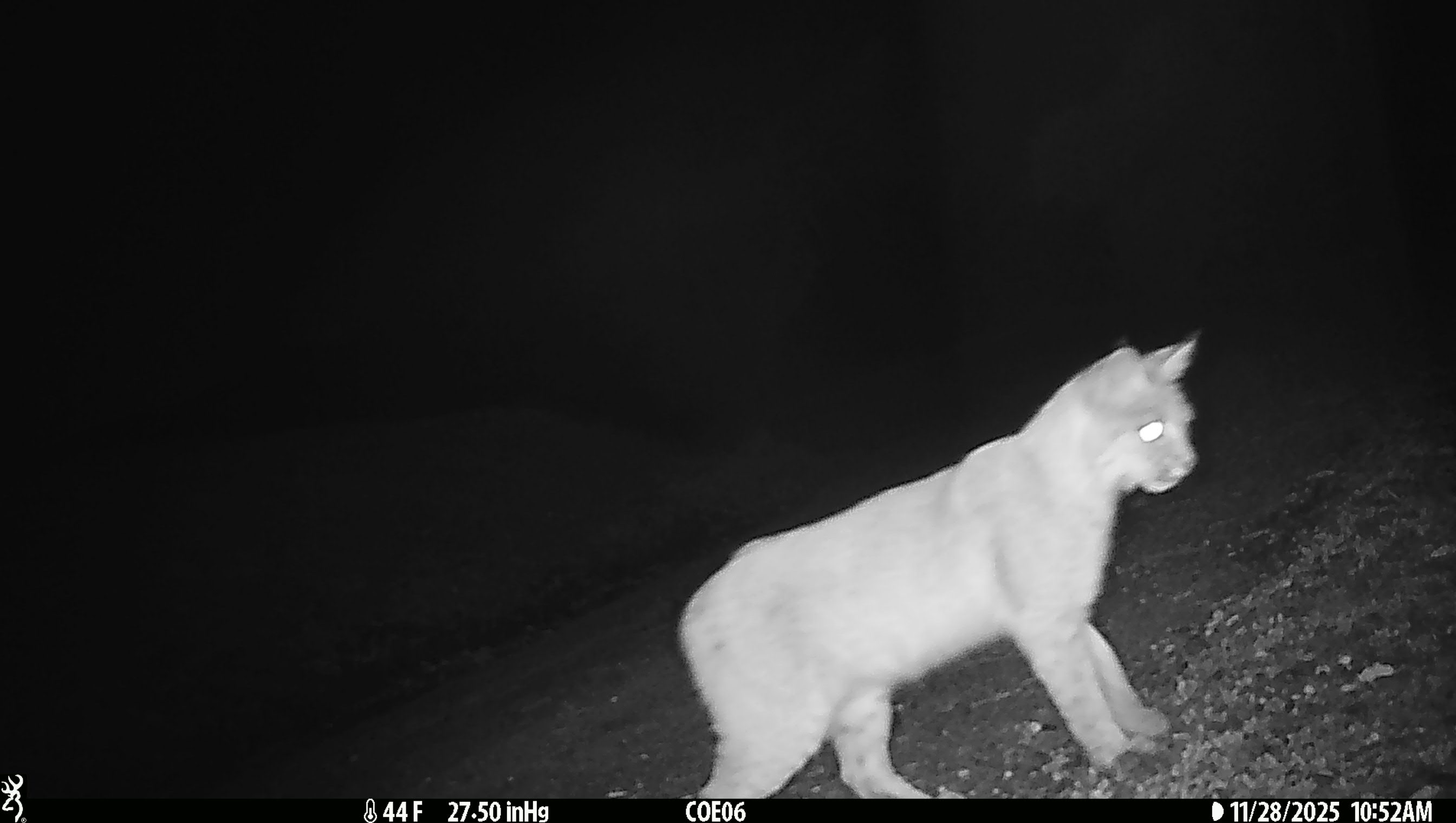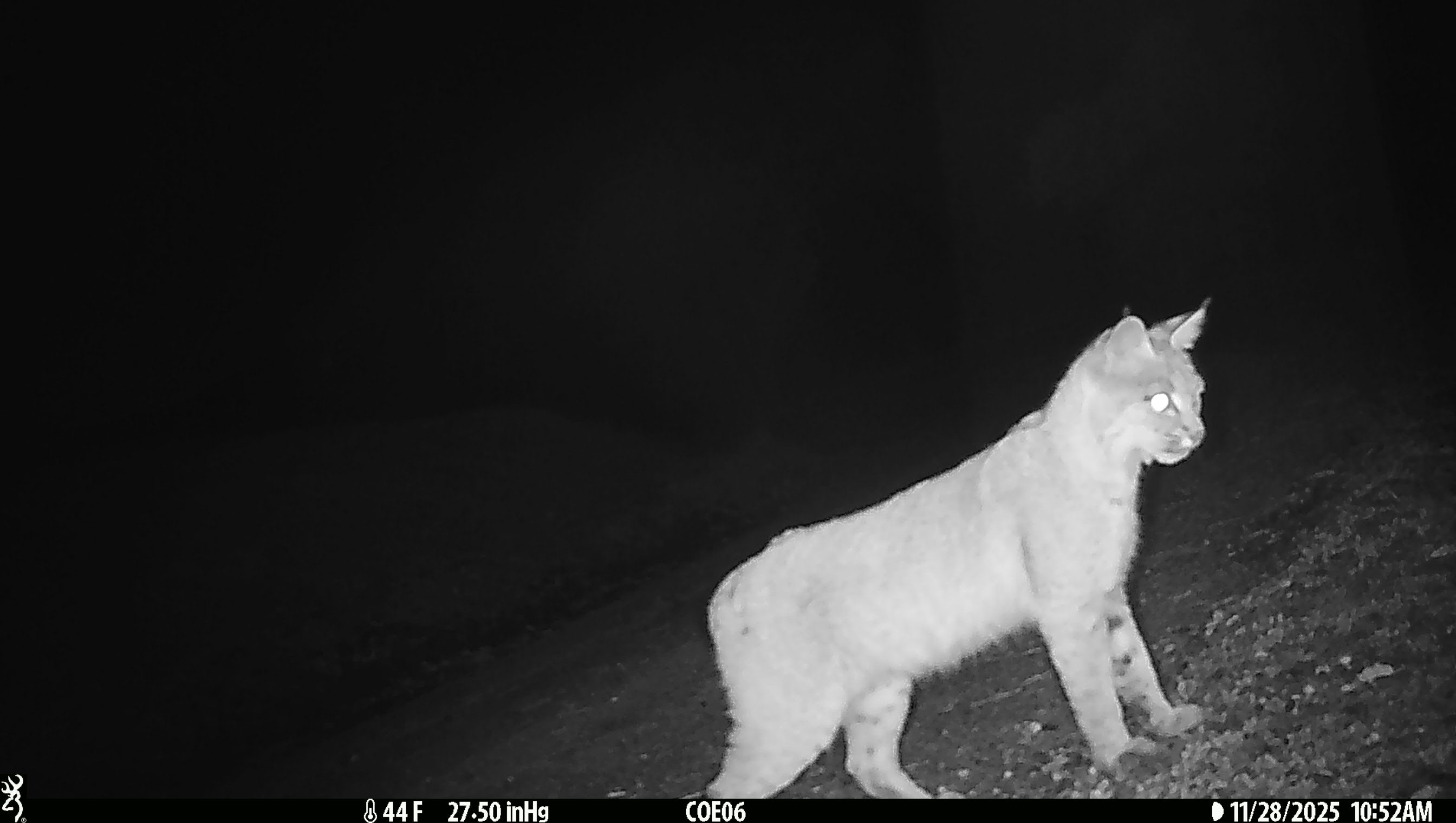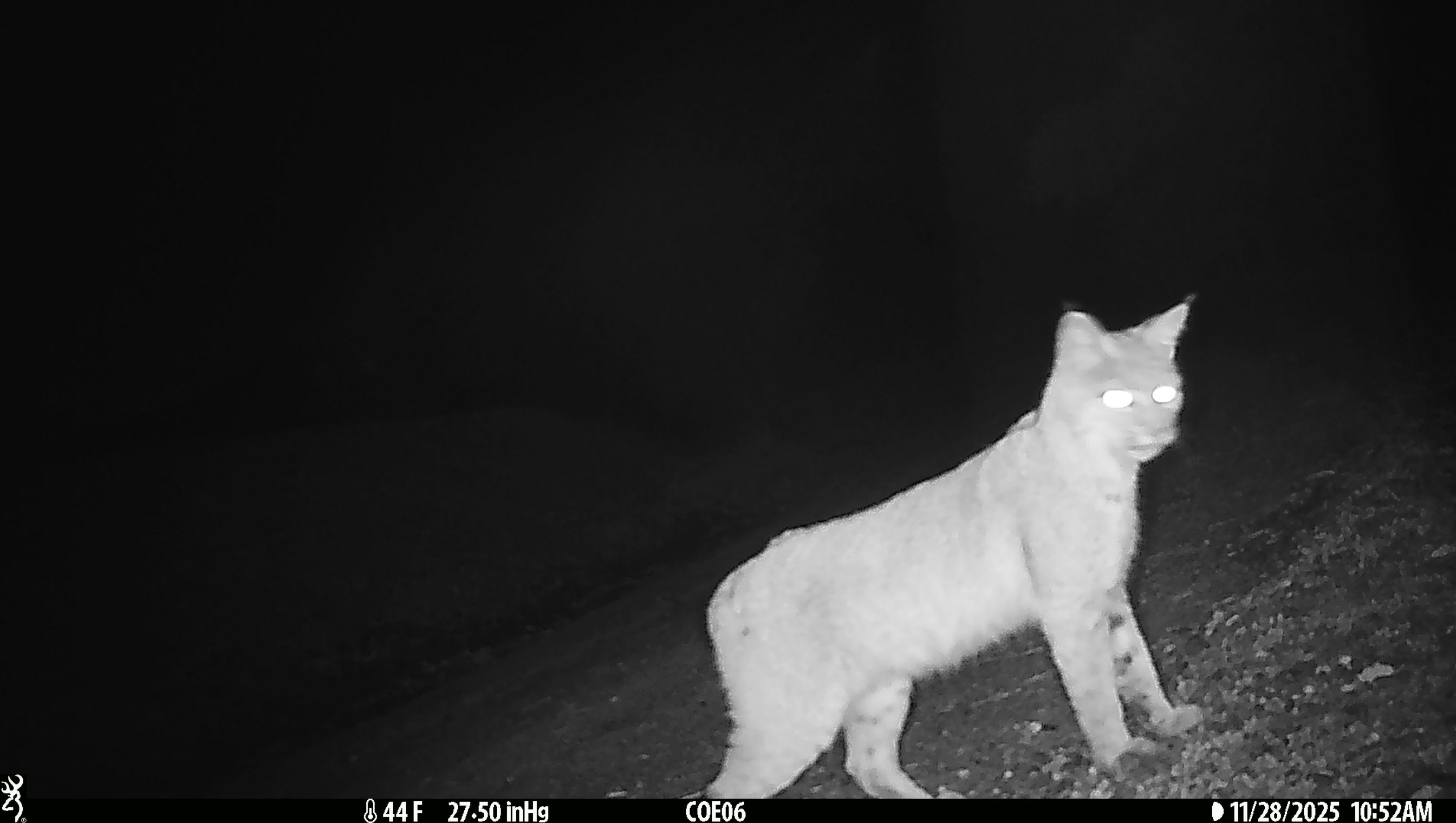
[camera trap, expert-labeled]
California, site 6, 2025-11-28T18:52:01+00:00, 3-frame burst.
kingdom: Animalia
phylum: Chordata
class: Mammalia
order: Carnivora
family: Felidae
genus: Lynx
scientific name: Lynx rufus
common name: bobcat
Bobcat (Lynx rufus).